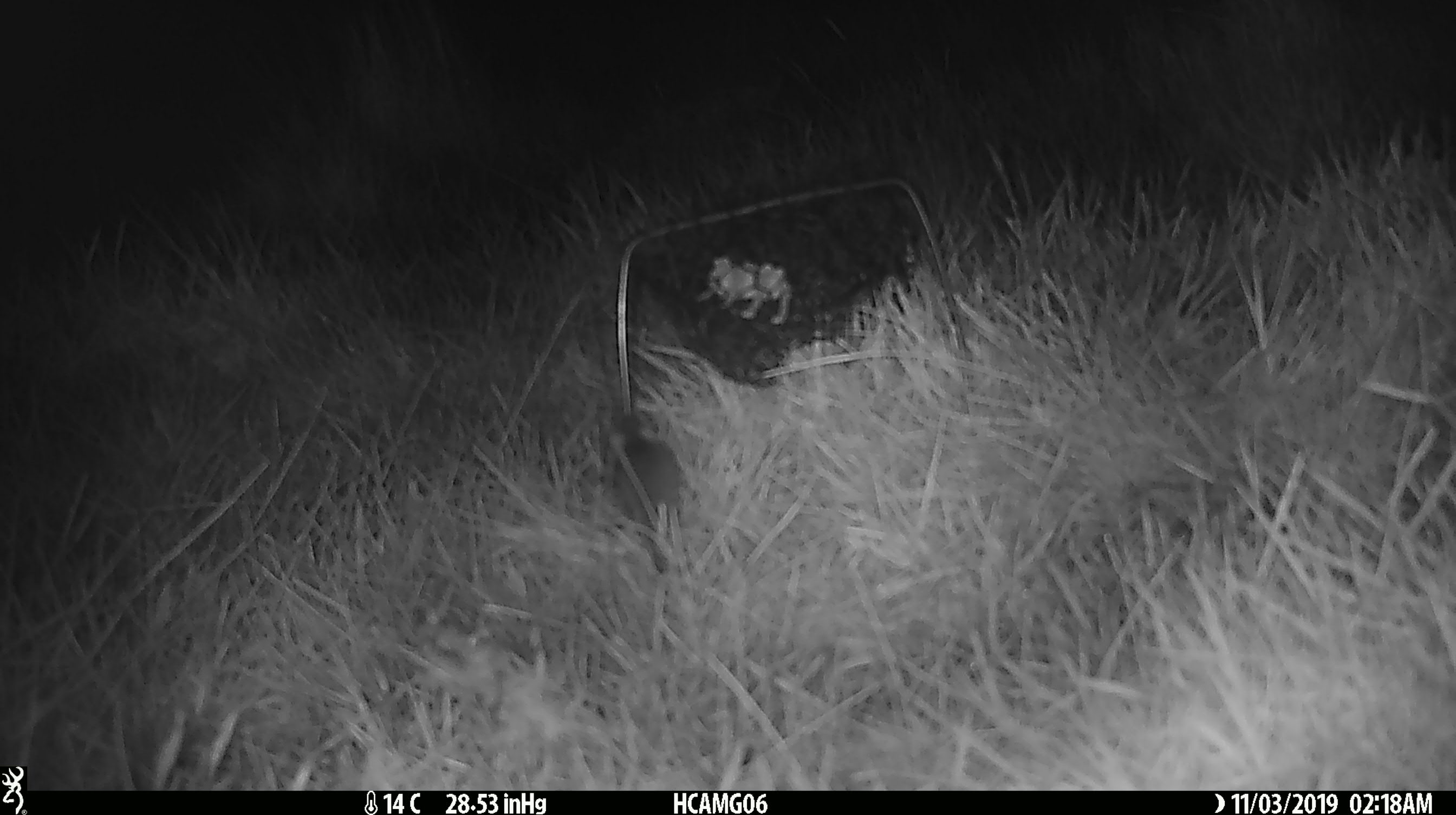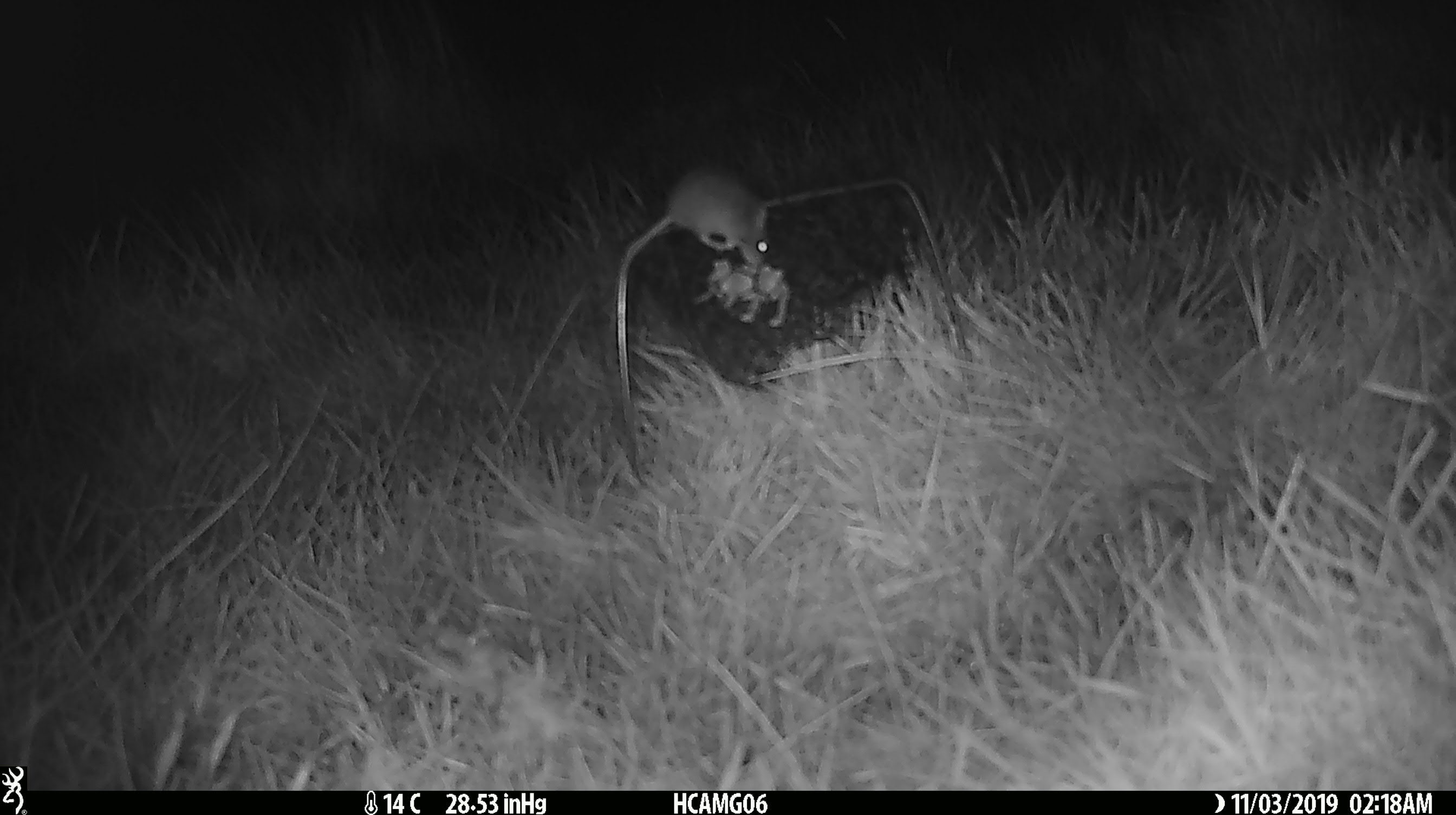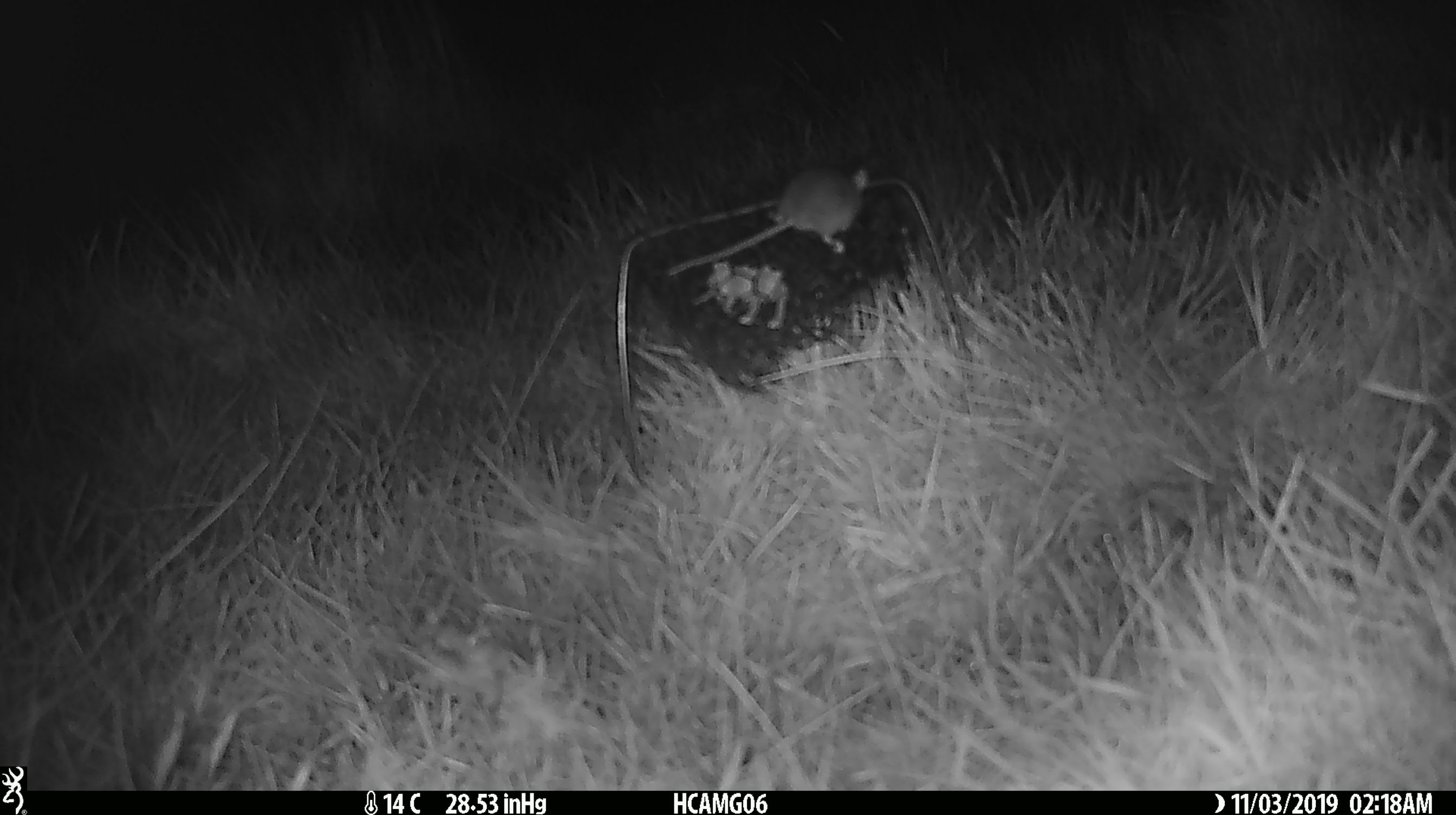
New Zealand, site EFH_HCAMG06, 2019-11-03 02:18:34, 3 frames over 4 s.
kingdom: Animalia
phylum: Chordata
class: Mammalia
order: Rodentia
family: Muridae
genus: Mus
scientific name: Mus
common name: mouse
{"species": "mouse (Mus)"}